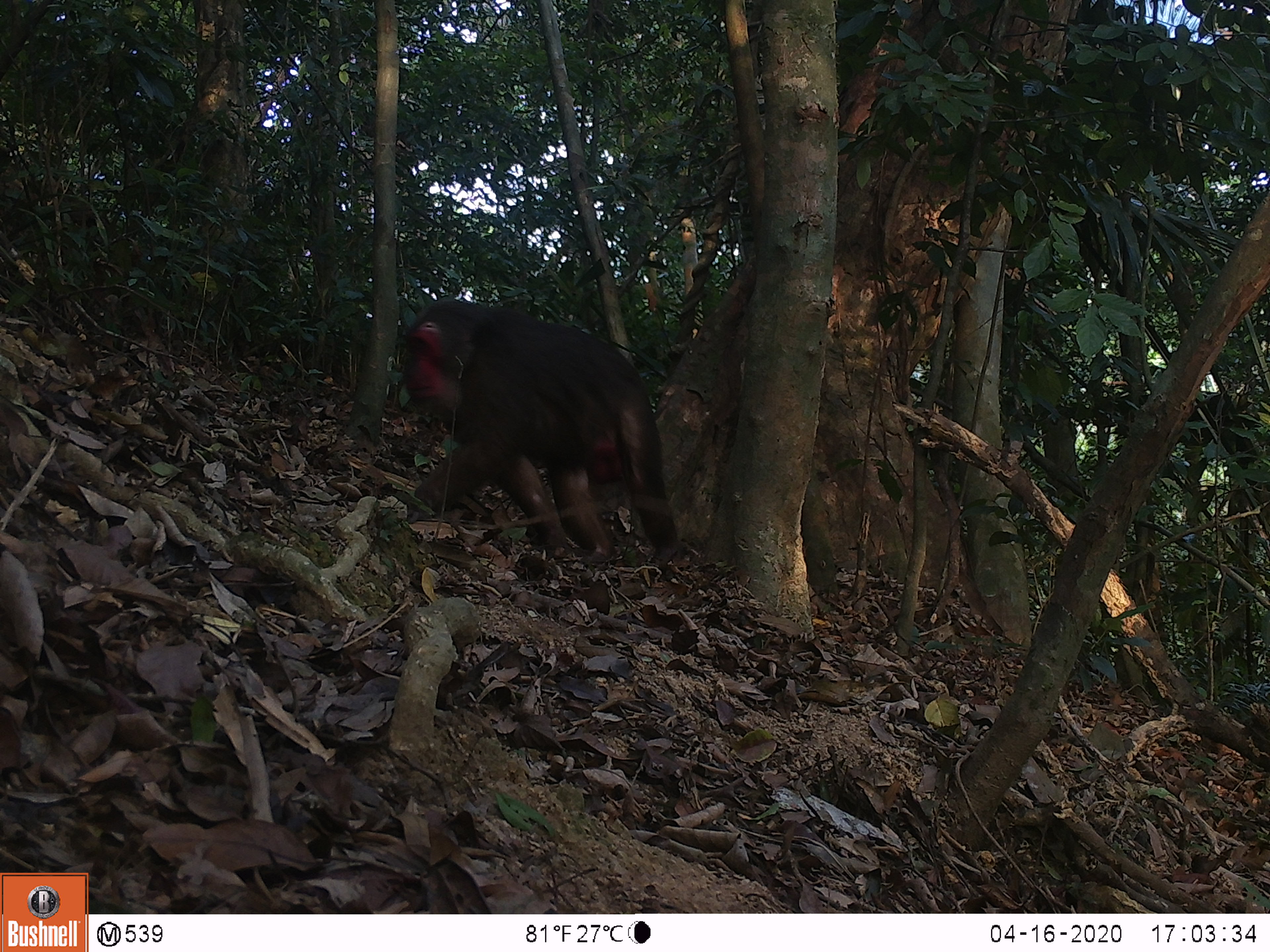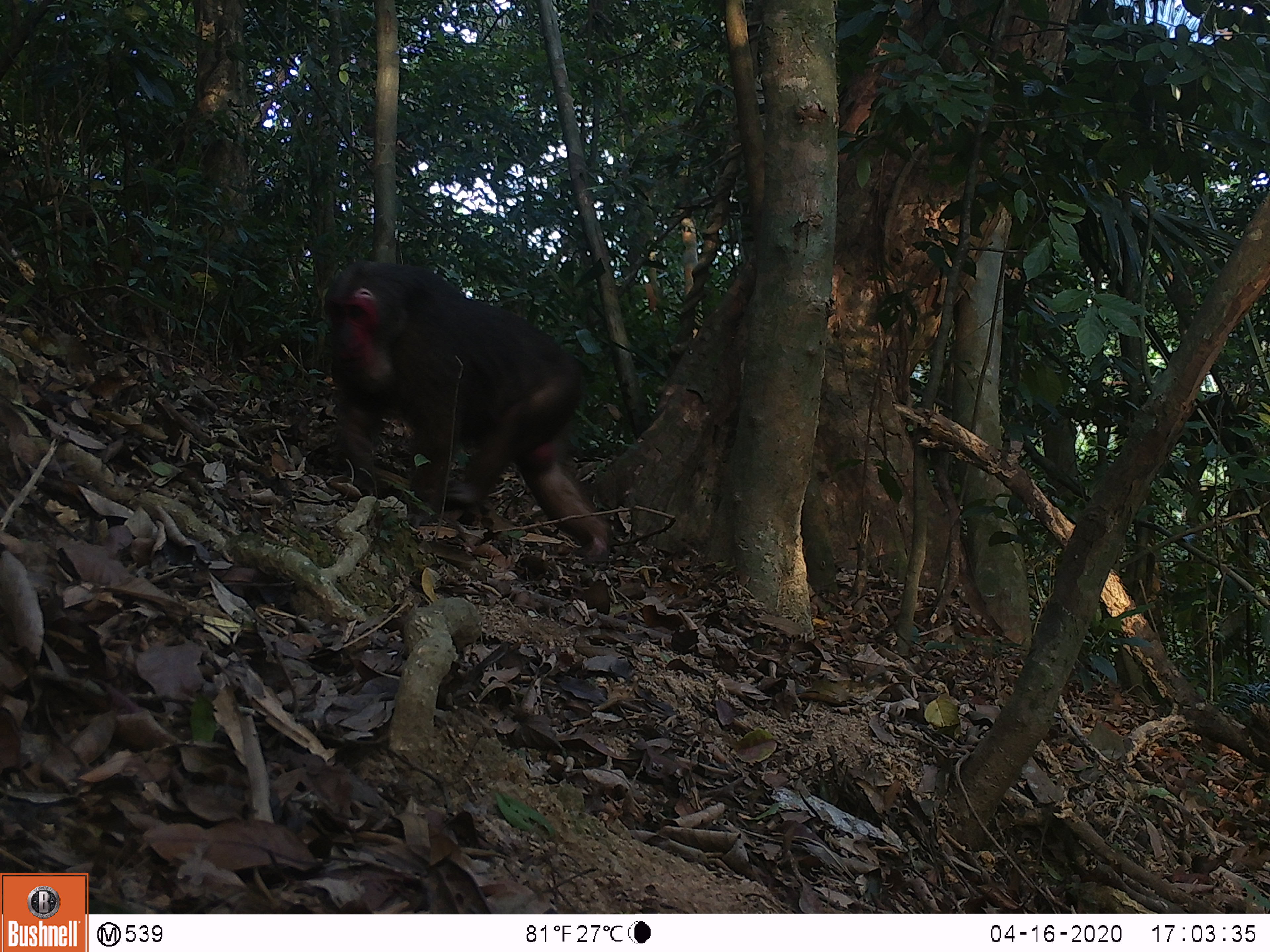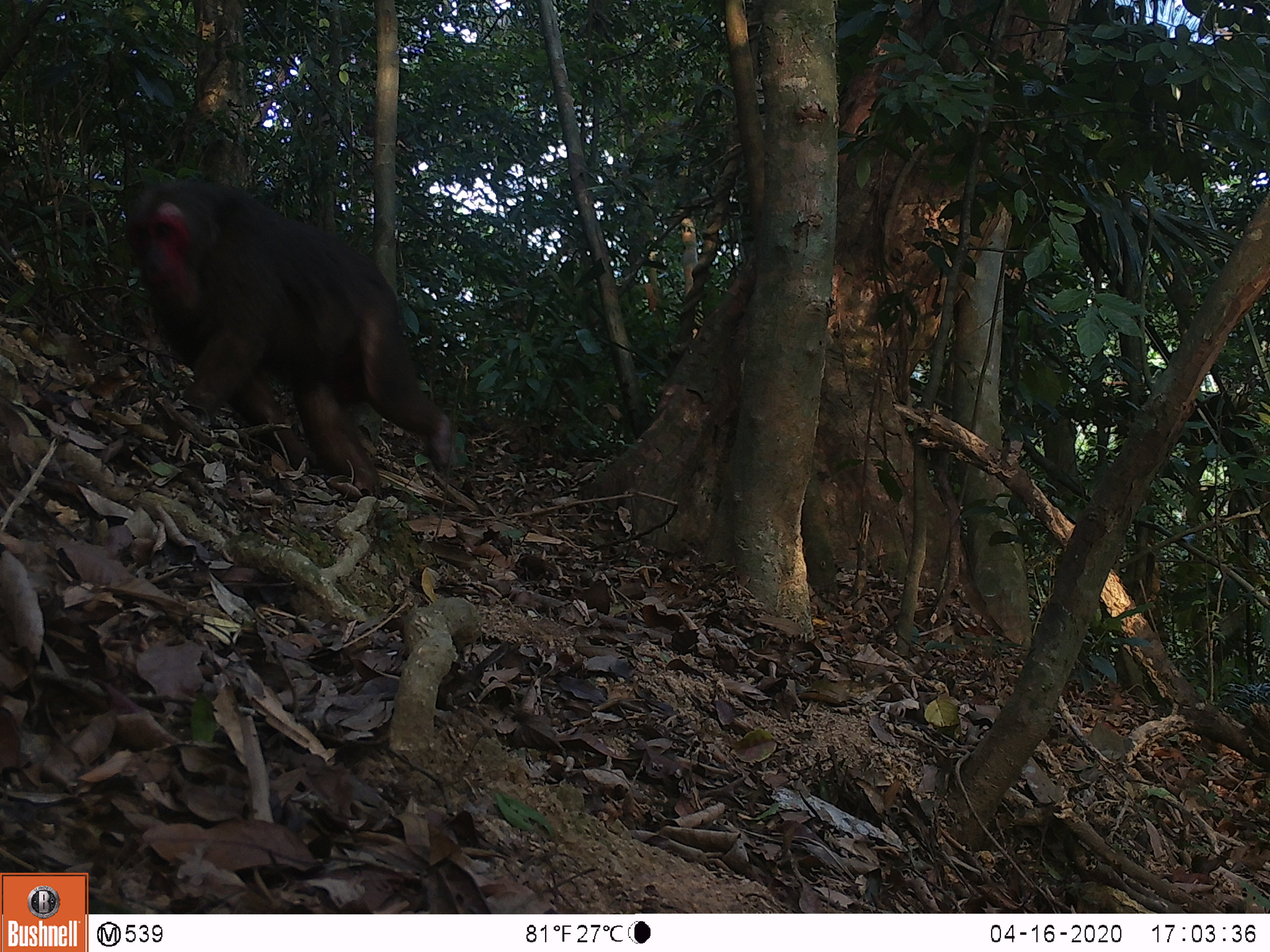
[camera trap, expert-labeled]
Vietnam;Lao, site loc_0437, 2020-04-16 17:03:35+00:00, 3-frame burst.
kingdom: Animalia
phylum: Chordata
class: Mammalia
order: Primates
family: Cercopithecidae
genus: Macaca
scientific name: Macaca arctoides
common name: stump-tailed macaque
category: stump tailed macaque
Stump tailed macaque (stump-tailed macaque) (Macaca arctoides). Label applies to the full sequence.